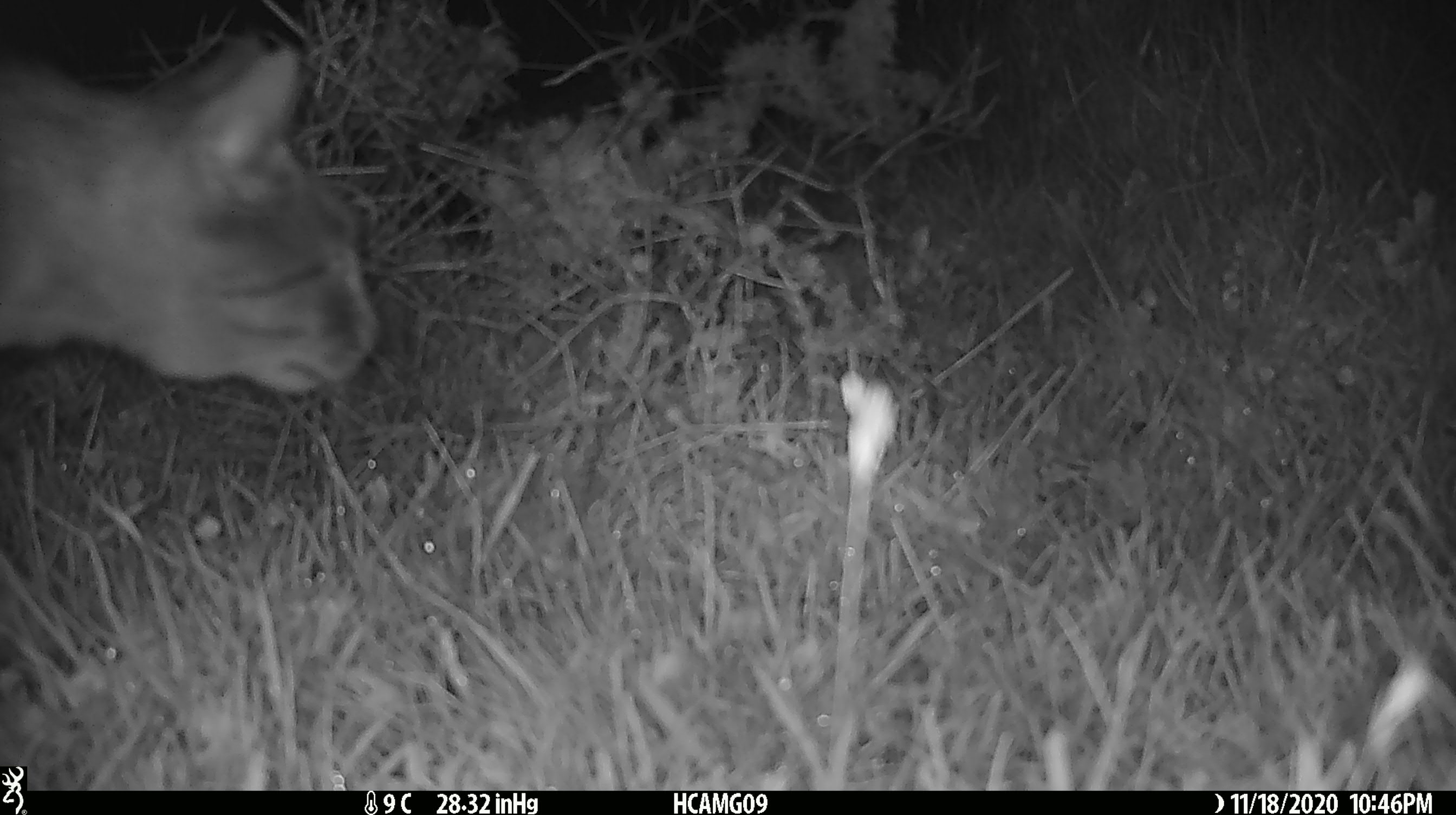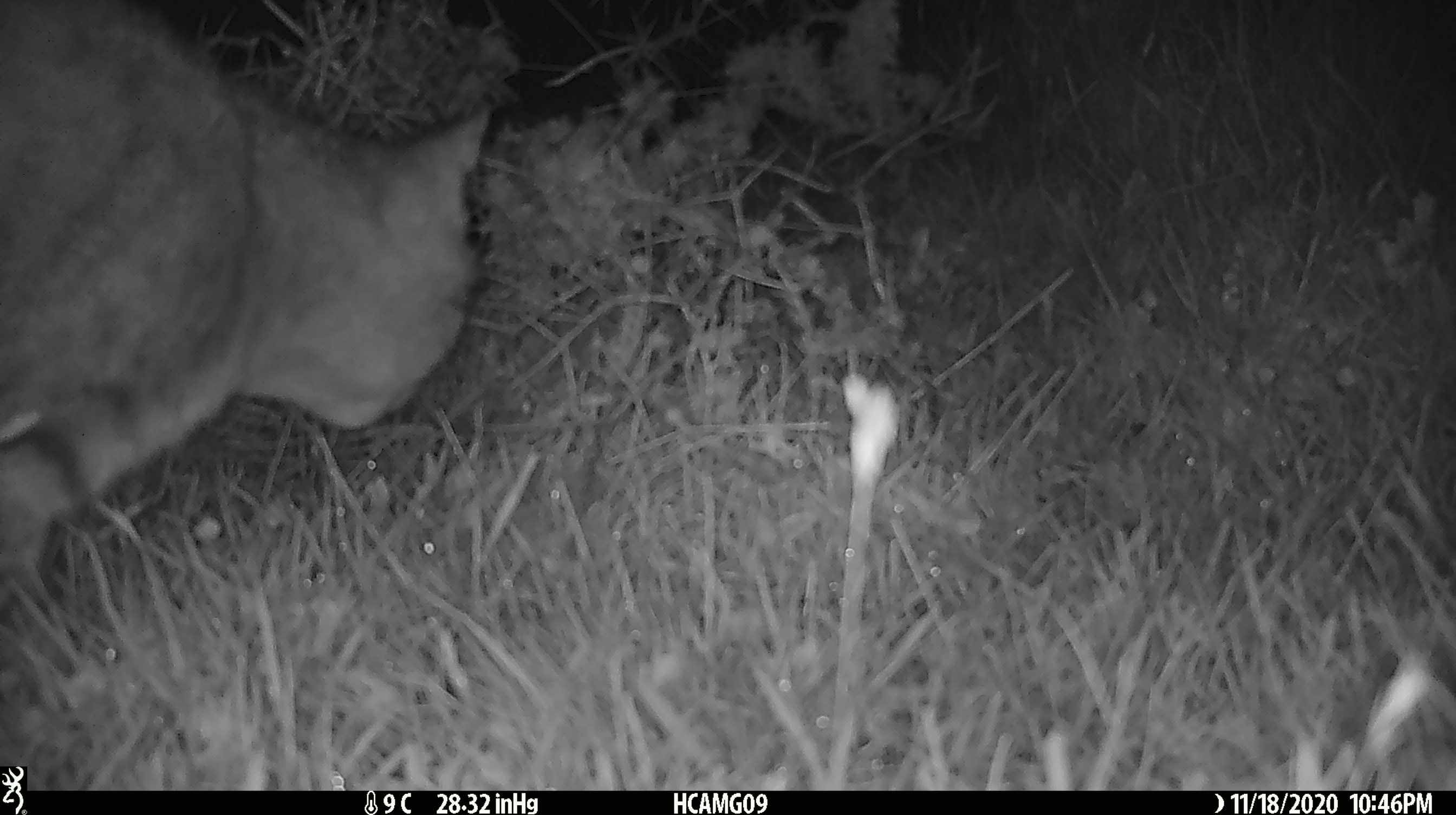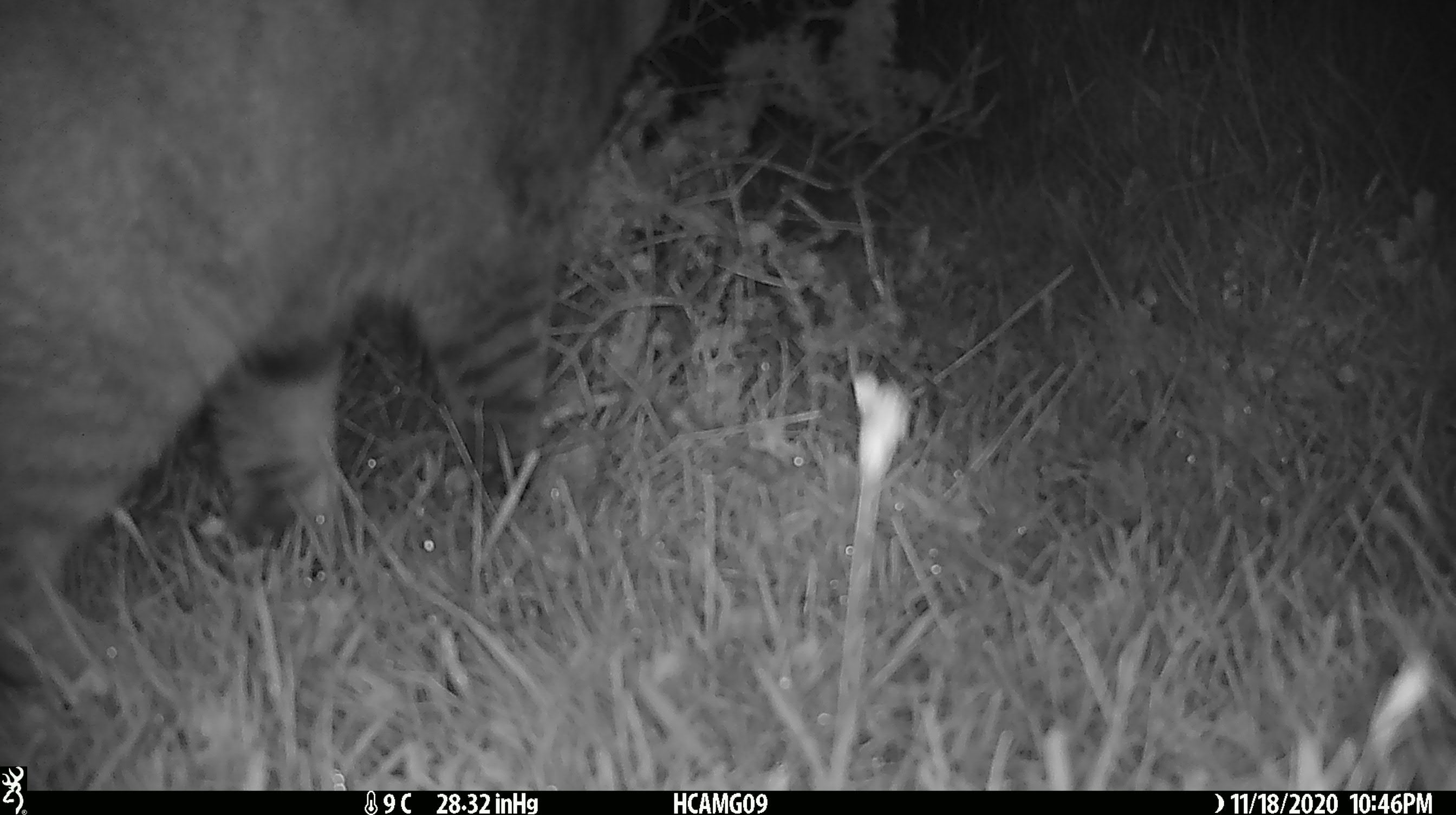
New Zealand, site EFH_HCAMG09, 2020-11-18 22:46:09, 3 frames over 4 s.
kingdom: Animalia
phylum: Chordata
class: Mammalia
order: Carnivora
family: Felidae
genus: Felis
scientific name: Felis catus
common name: domestic cat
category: cat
Cat (domestic cat) (Felis catus).